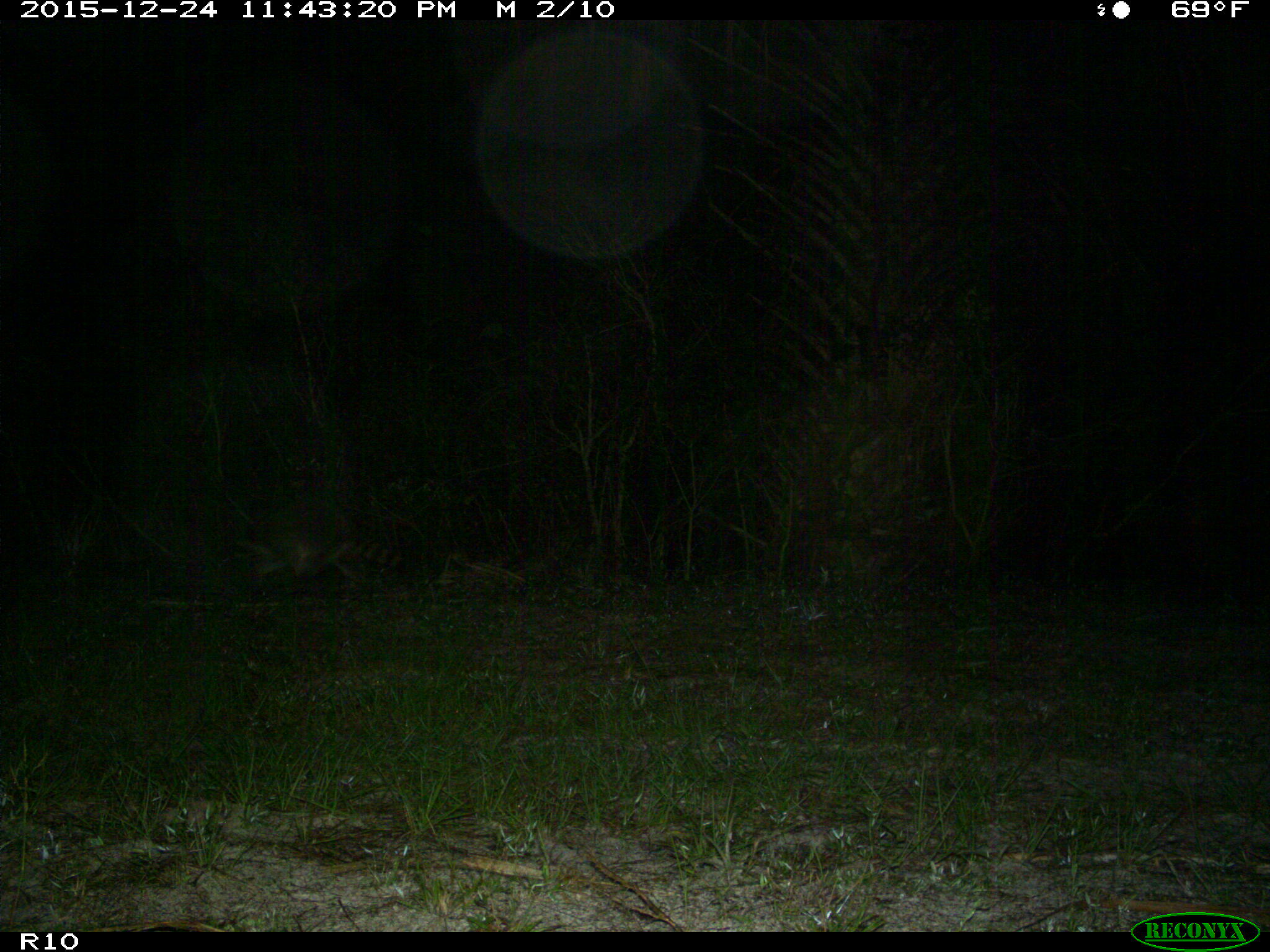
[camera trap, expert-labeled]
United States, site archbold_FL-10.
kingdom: Animalia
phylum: Chordata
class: Mammalia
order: Carnivora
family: Procyonidae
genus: Procyon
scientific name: Procyon lotor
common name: common raccoon